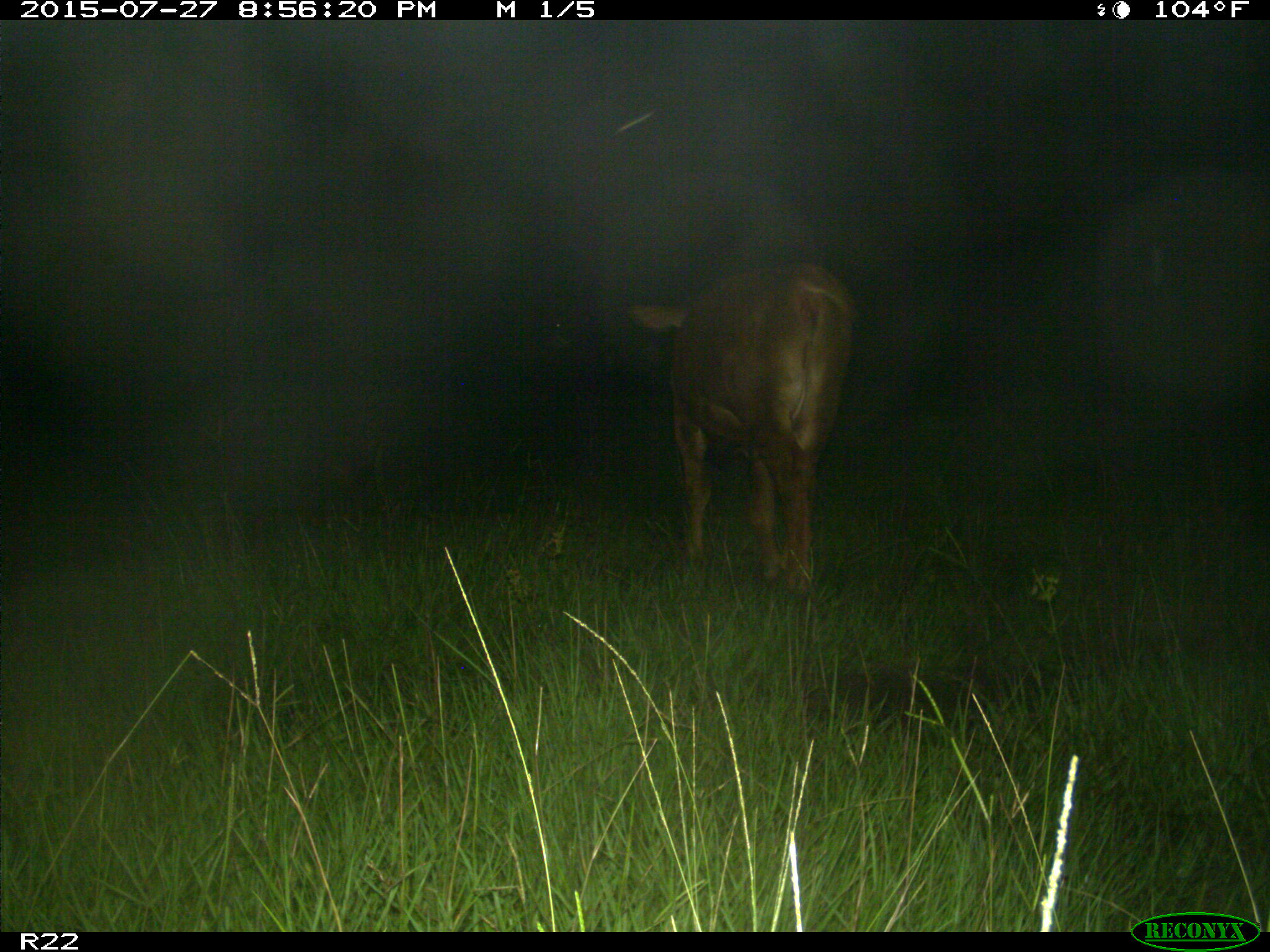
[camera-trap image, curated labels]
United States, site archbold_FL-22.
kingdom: Animalia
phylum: Chordata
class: Mammalia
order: Artiodactyla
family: Bovidae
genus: Bos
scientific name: Bos taurus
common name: domestic cow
Bos taurus (domestic cow).